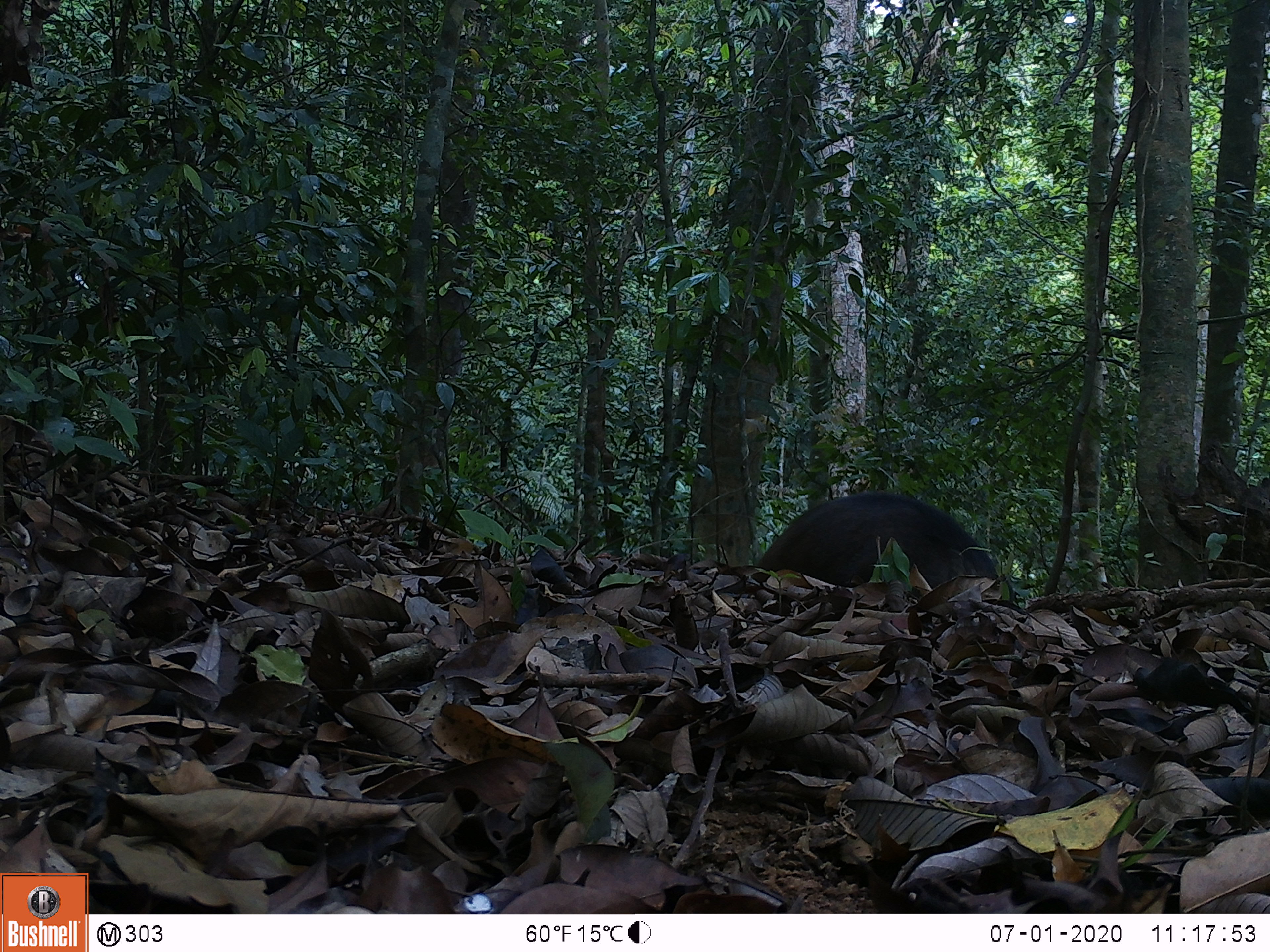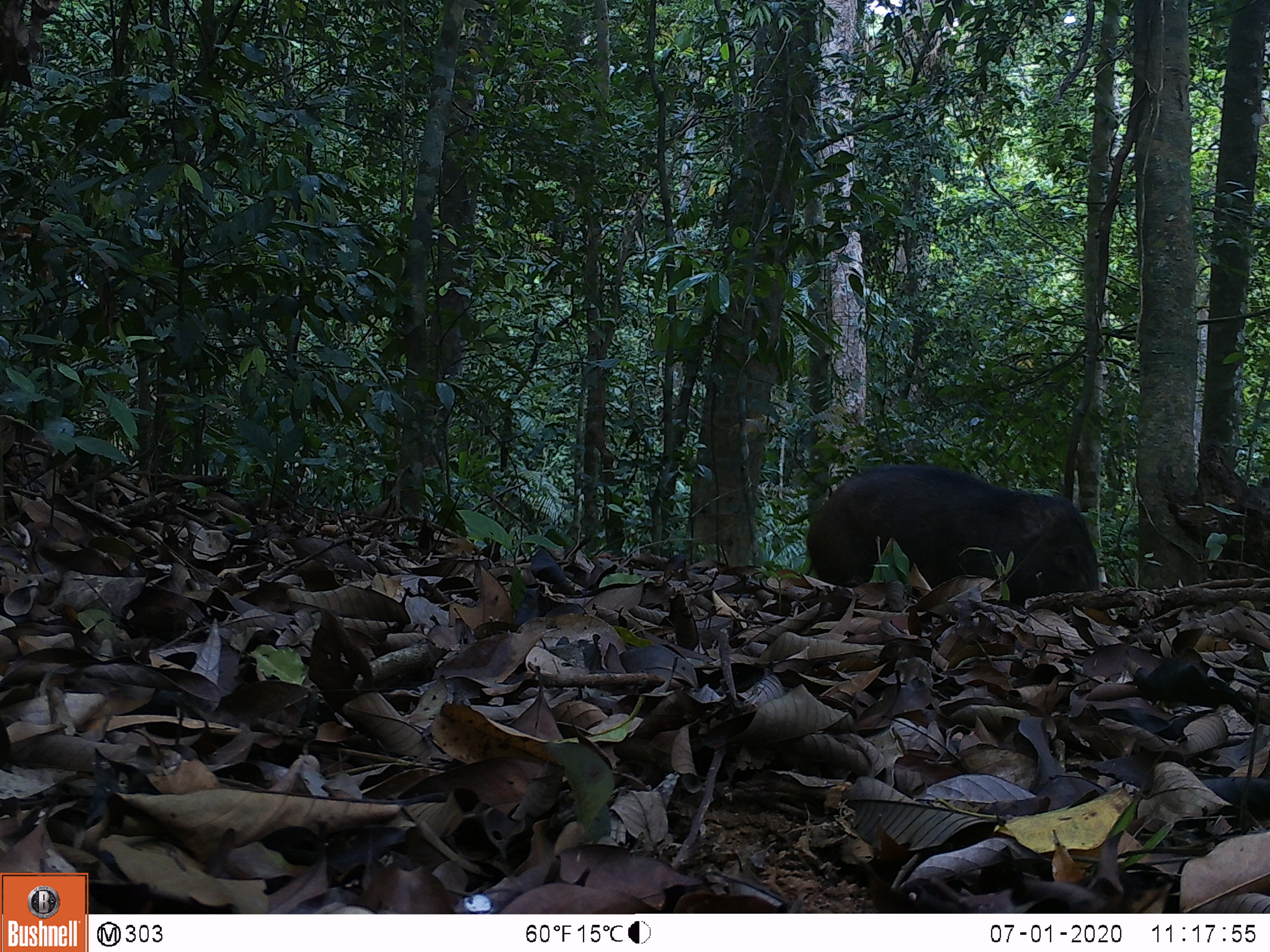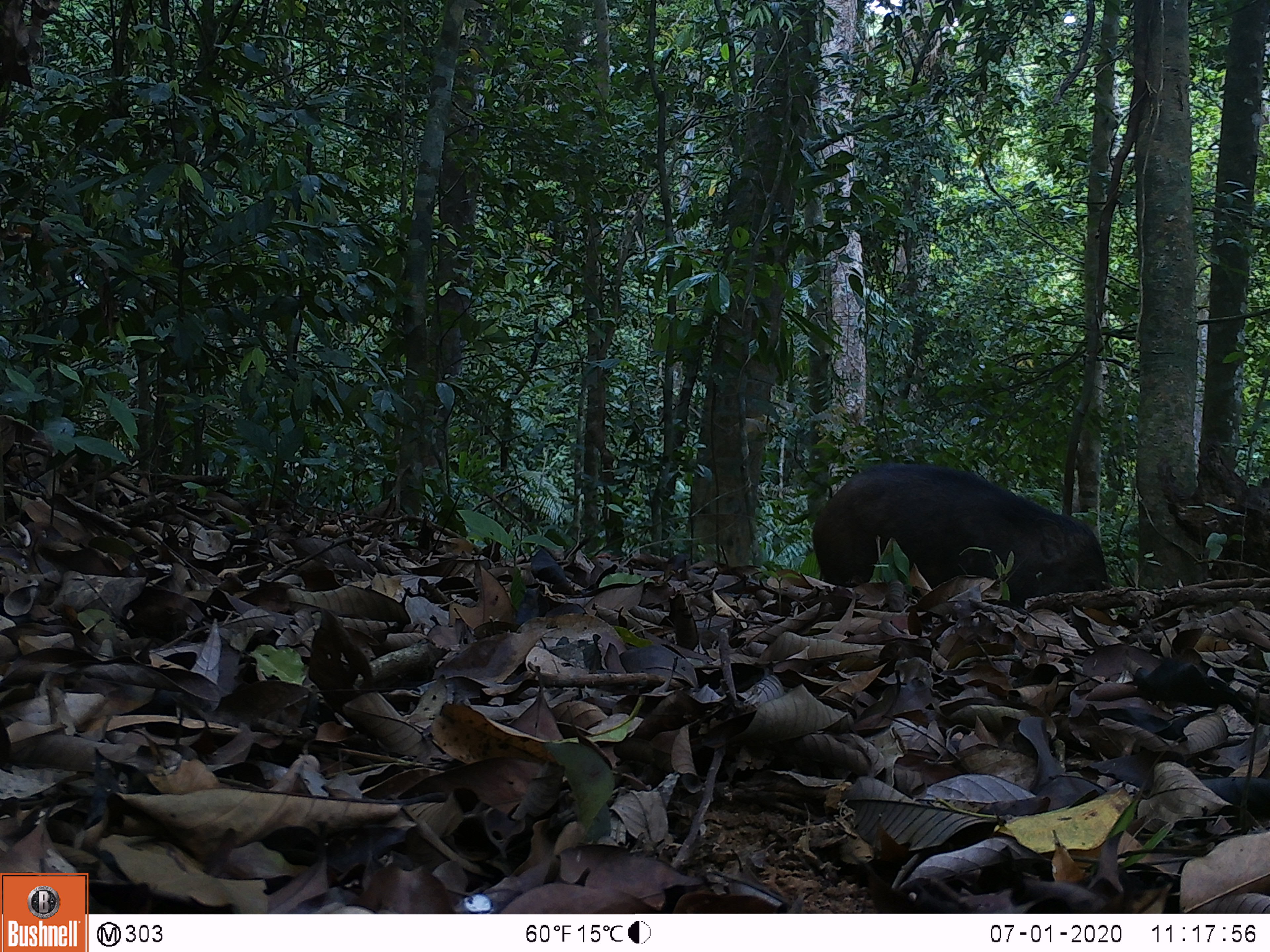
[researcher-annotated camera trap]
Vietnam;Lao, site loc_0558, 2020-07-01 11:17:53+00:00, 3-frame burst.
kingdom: Animalia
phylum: Chordata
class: Mammalia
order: Artiodactyla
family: Suidae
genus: Sus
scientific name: Sus scrofa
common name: eurasian wild pig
Eurasian wild pig (Sus scrofa). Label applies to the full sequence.